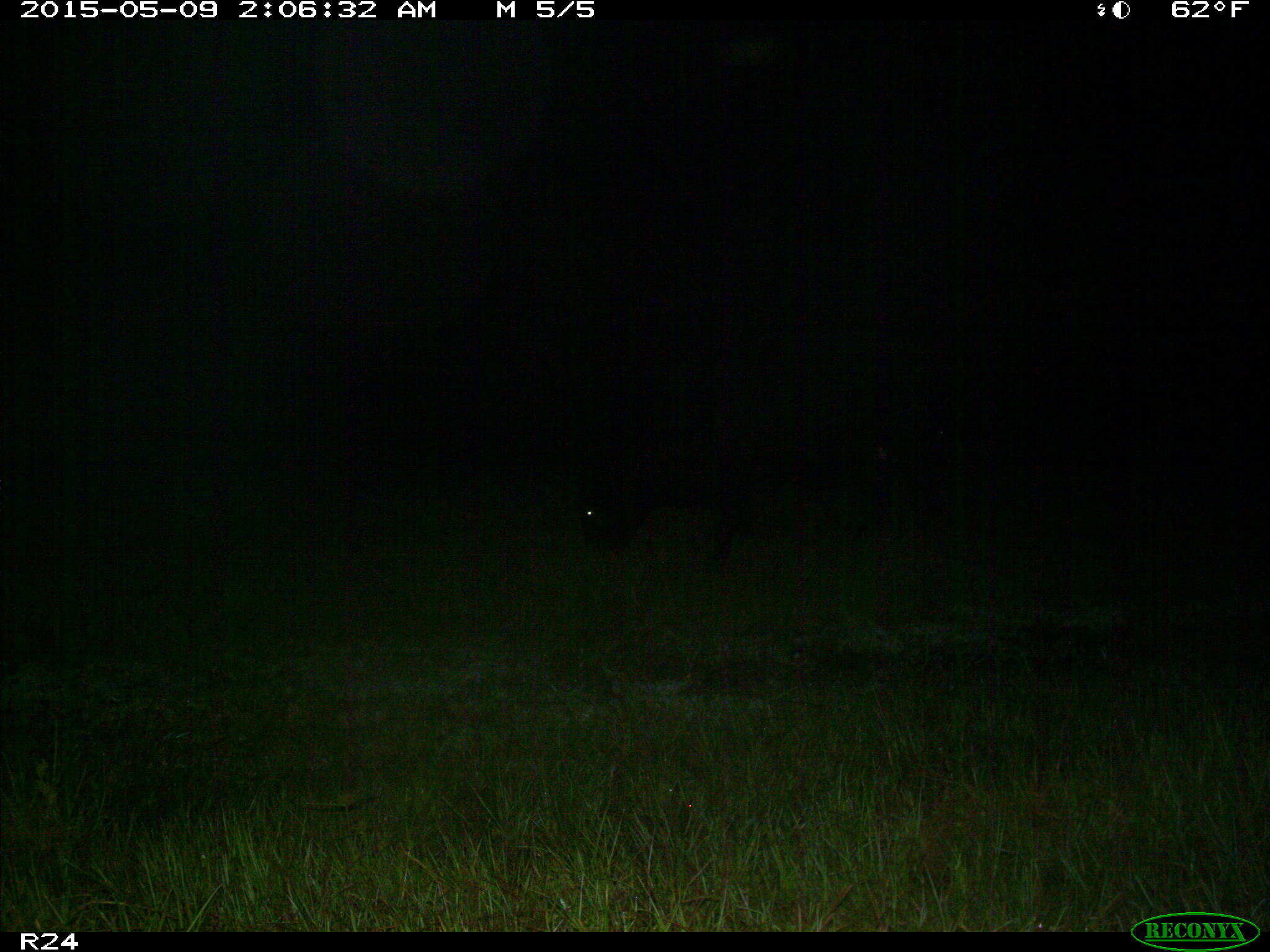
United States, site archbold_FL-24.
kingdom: Animalia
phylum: Chordata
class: Mammalia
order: Artiodactyla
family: Bovidae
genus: Bos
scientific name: Bos taurus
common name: domestic cow